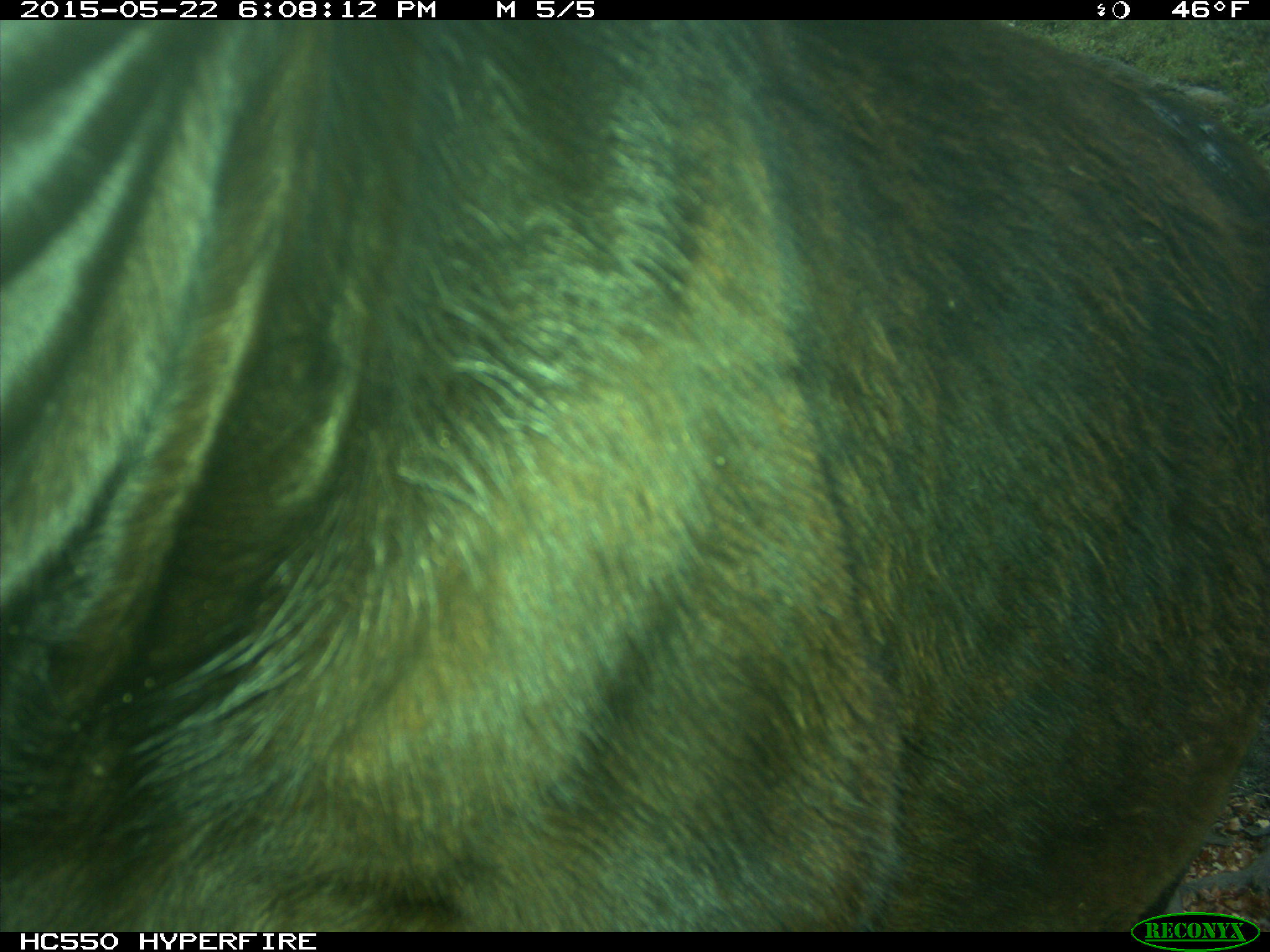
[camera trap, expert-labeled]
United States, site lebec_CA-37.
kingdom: Animalia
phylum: Chordata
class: Mammalia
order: Artiodactyla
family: Bovidae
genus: Bos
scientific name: Bos taurus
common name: domestic cow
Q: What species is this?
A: Bos taurus (domestic cow).